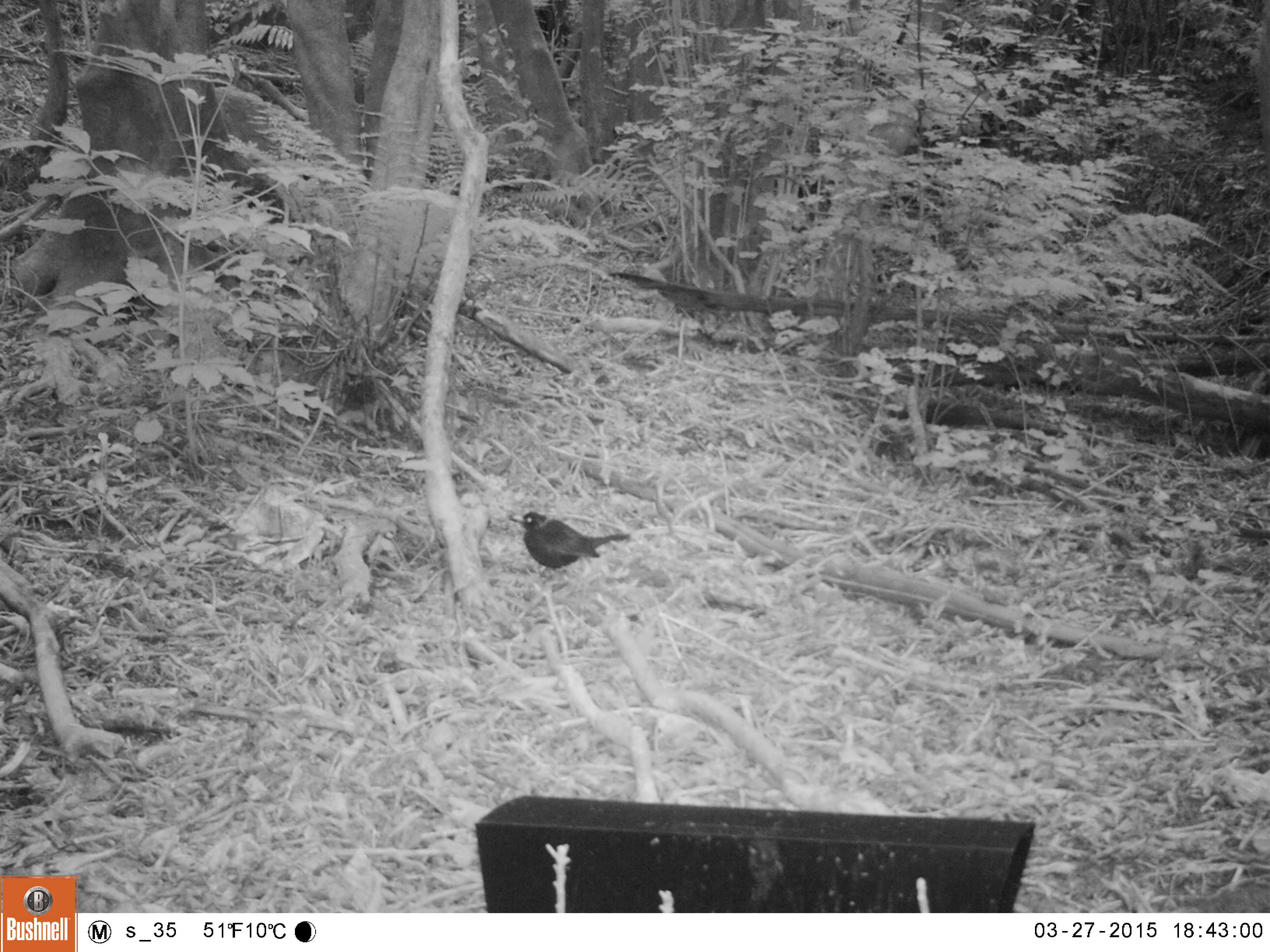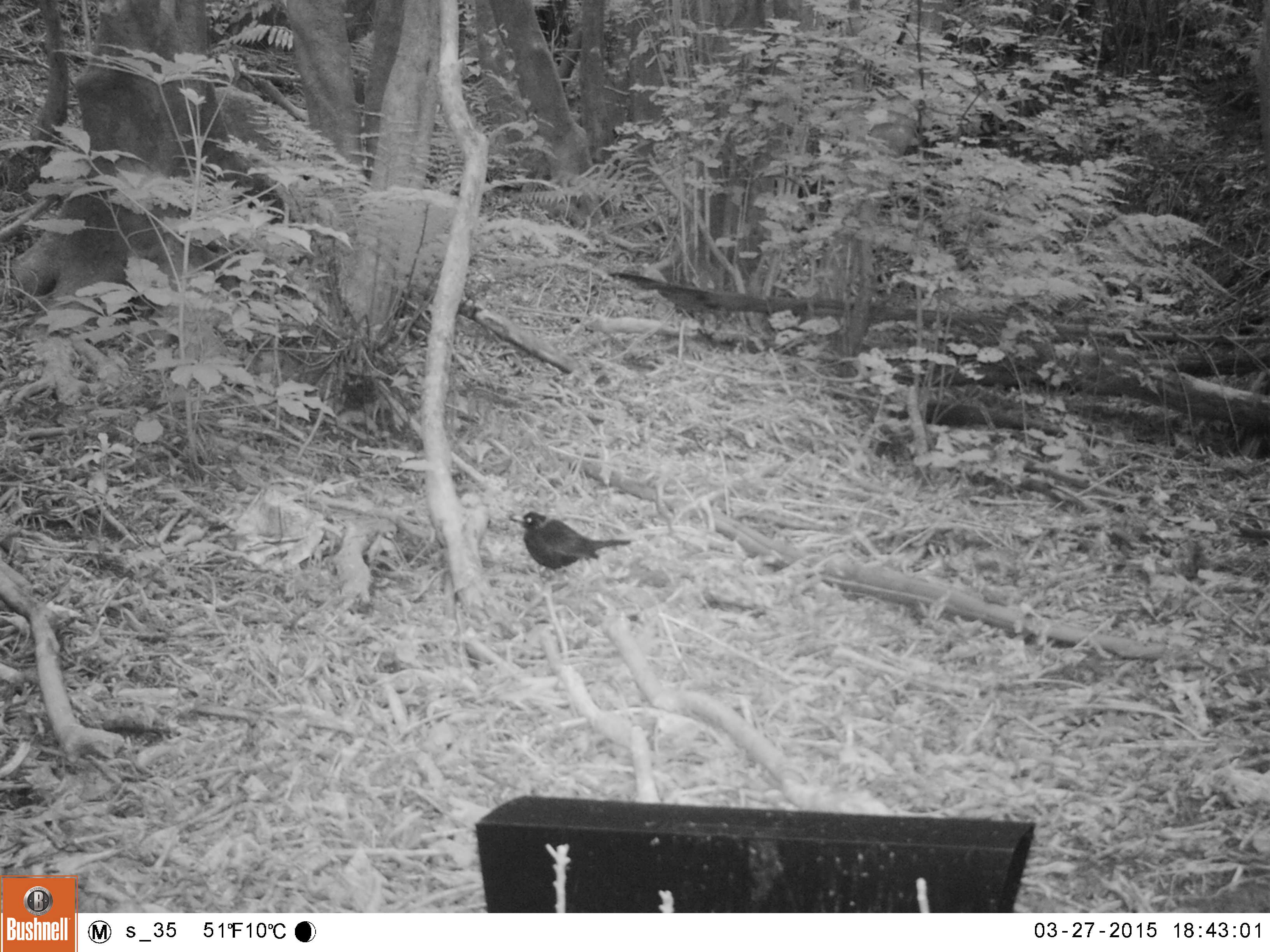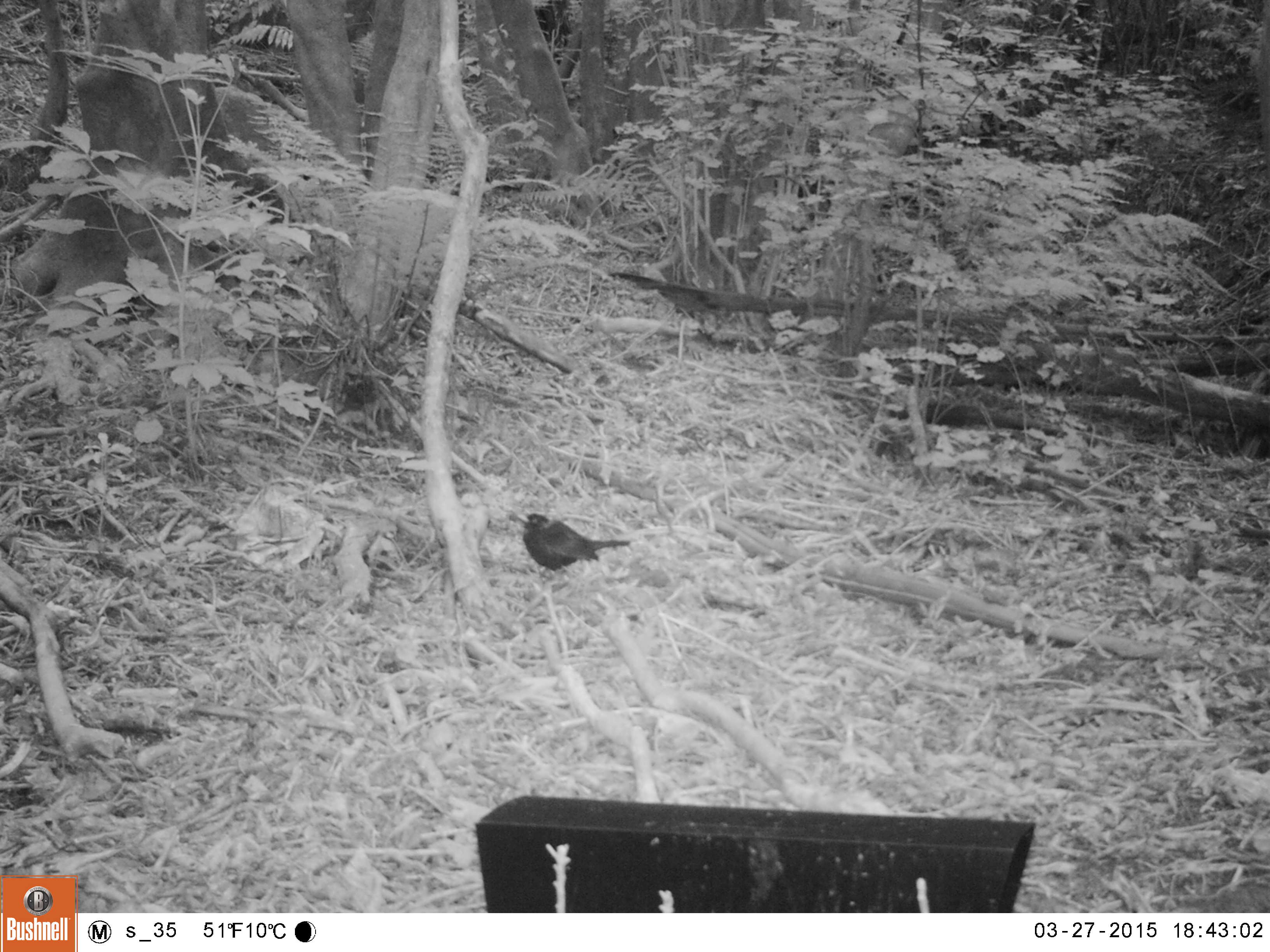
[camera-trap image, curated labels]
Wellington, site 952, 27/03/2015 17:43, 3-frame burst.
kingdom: Animalia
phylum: Chordata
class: Aves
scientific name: Aves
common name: bird